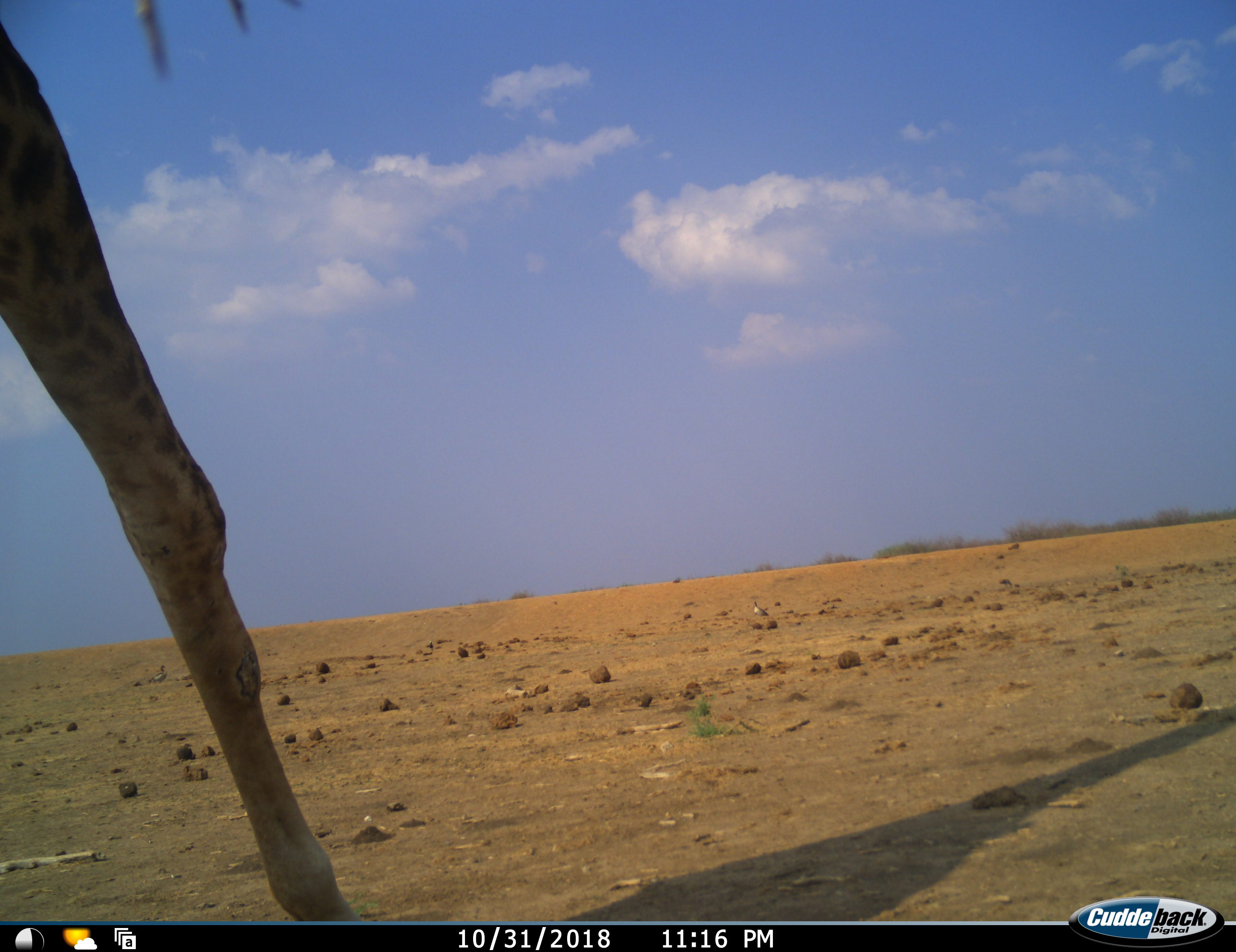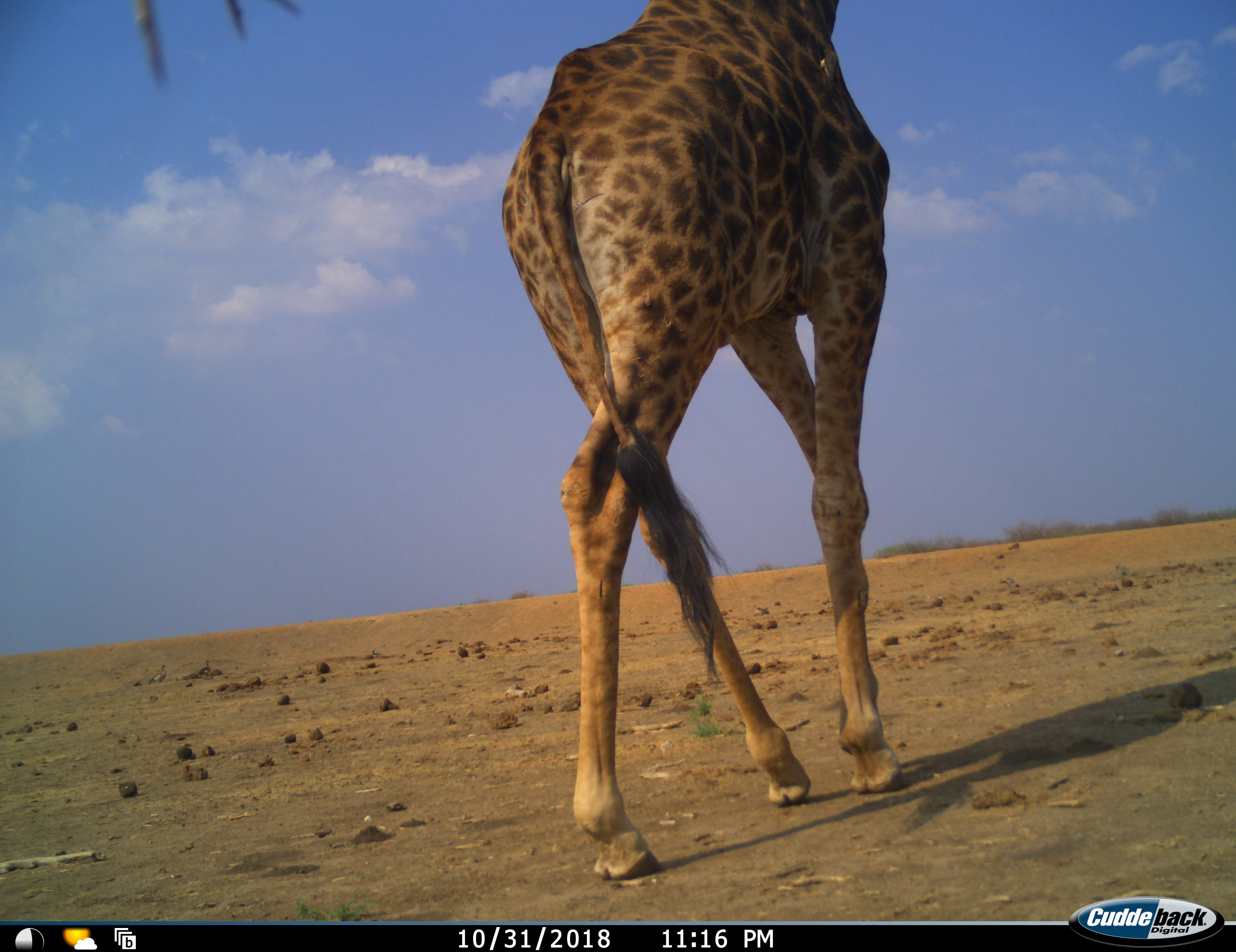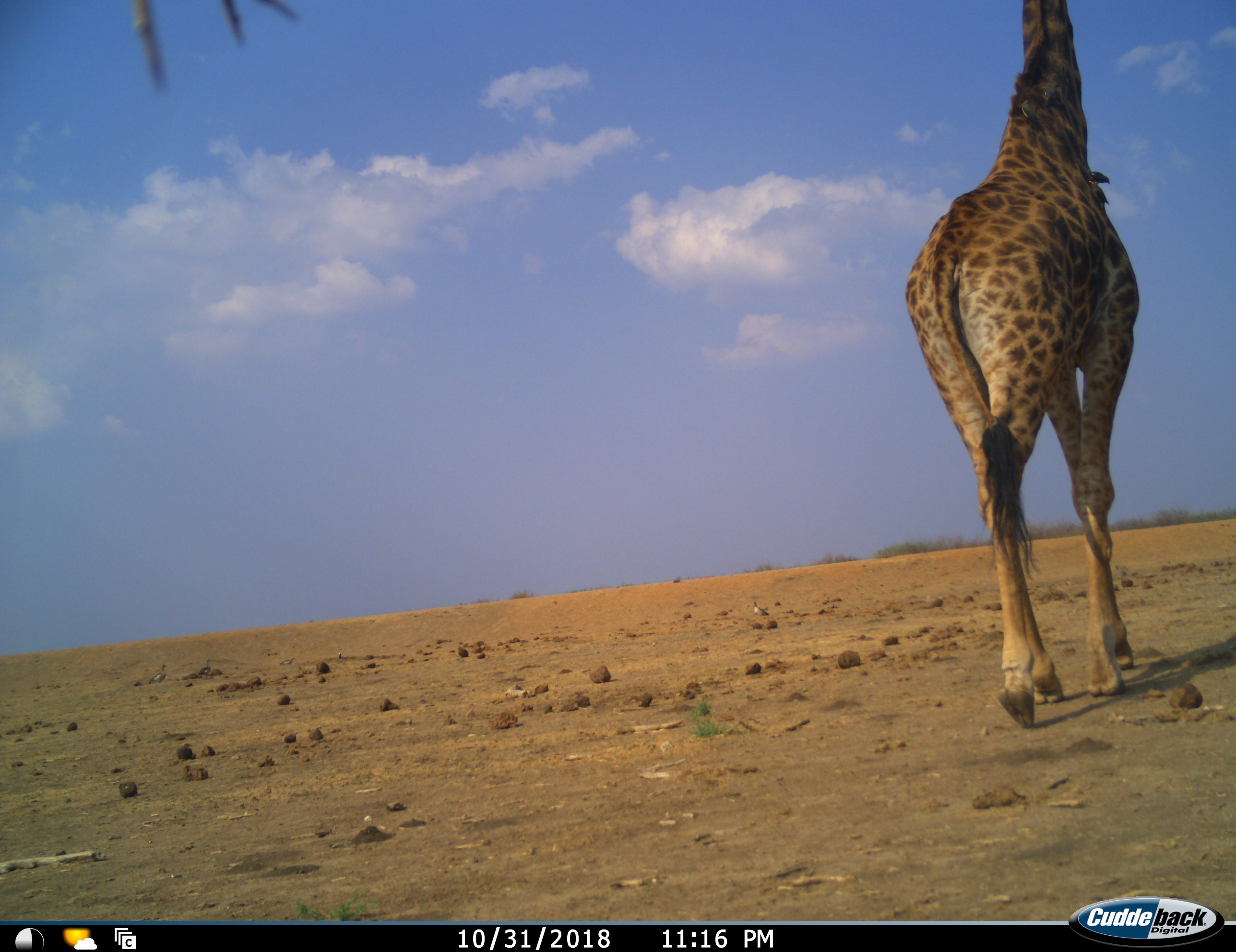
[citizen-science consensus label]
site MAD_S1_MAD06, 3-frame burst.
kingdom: Animalia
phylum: Chordata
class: Mammalia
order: Artiodactyla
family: Giraffidae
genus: Giraffa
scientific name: Giraffa camelopardalis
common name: giraffe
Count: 1.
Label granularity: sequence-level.